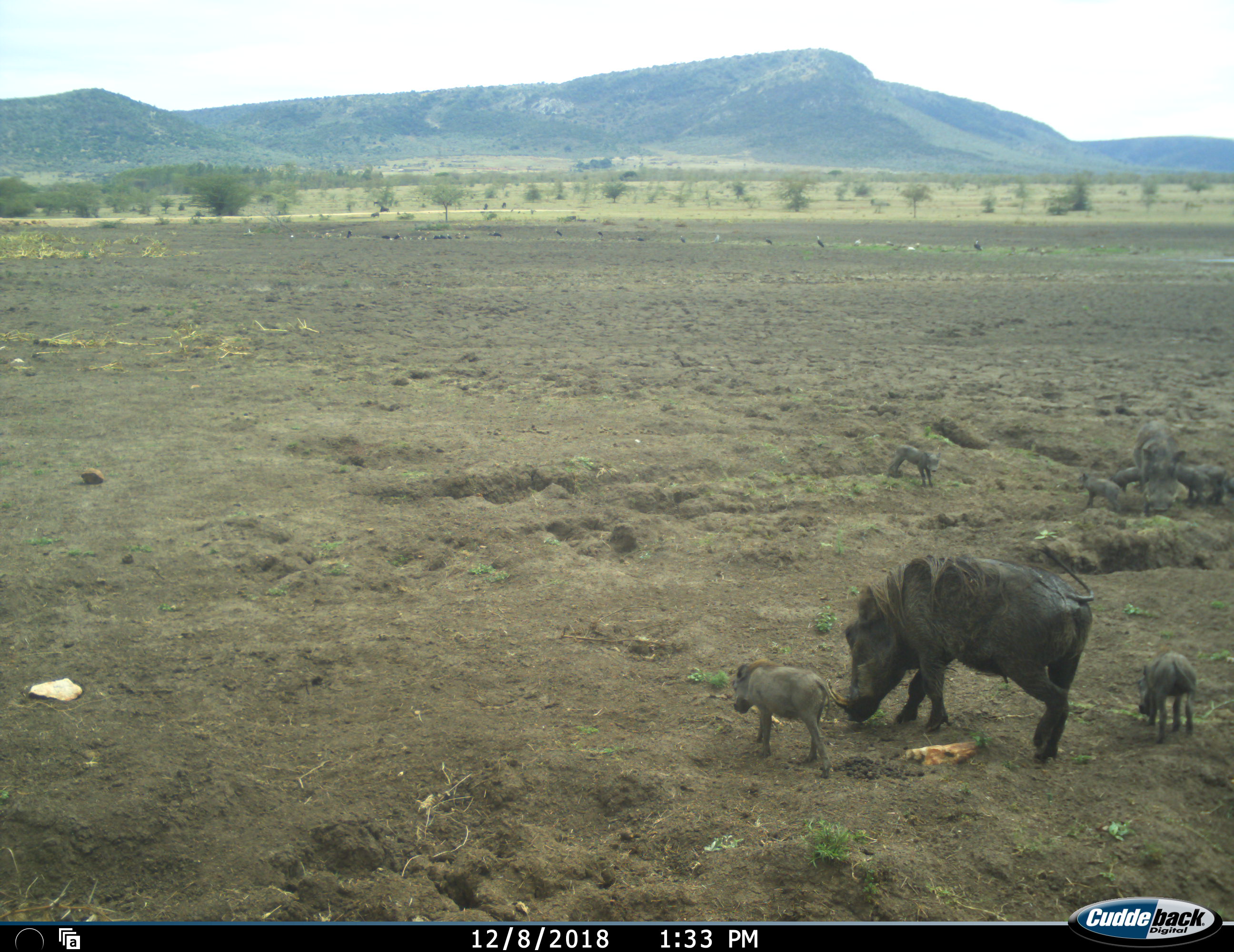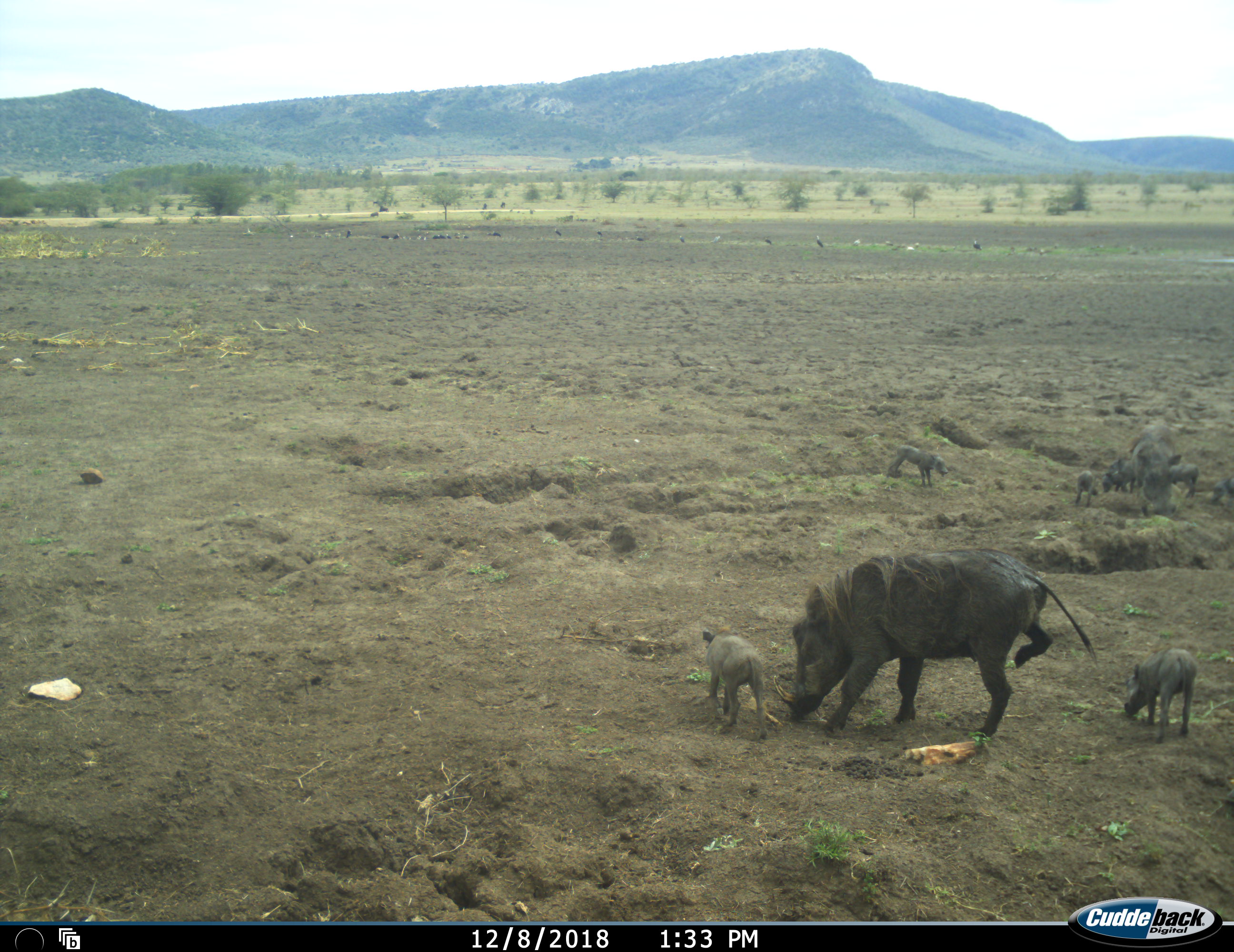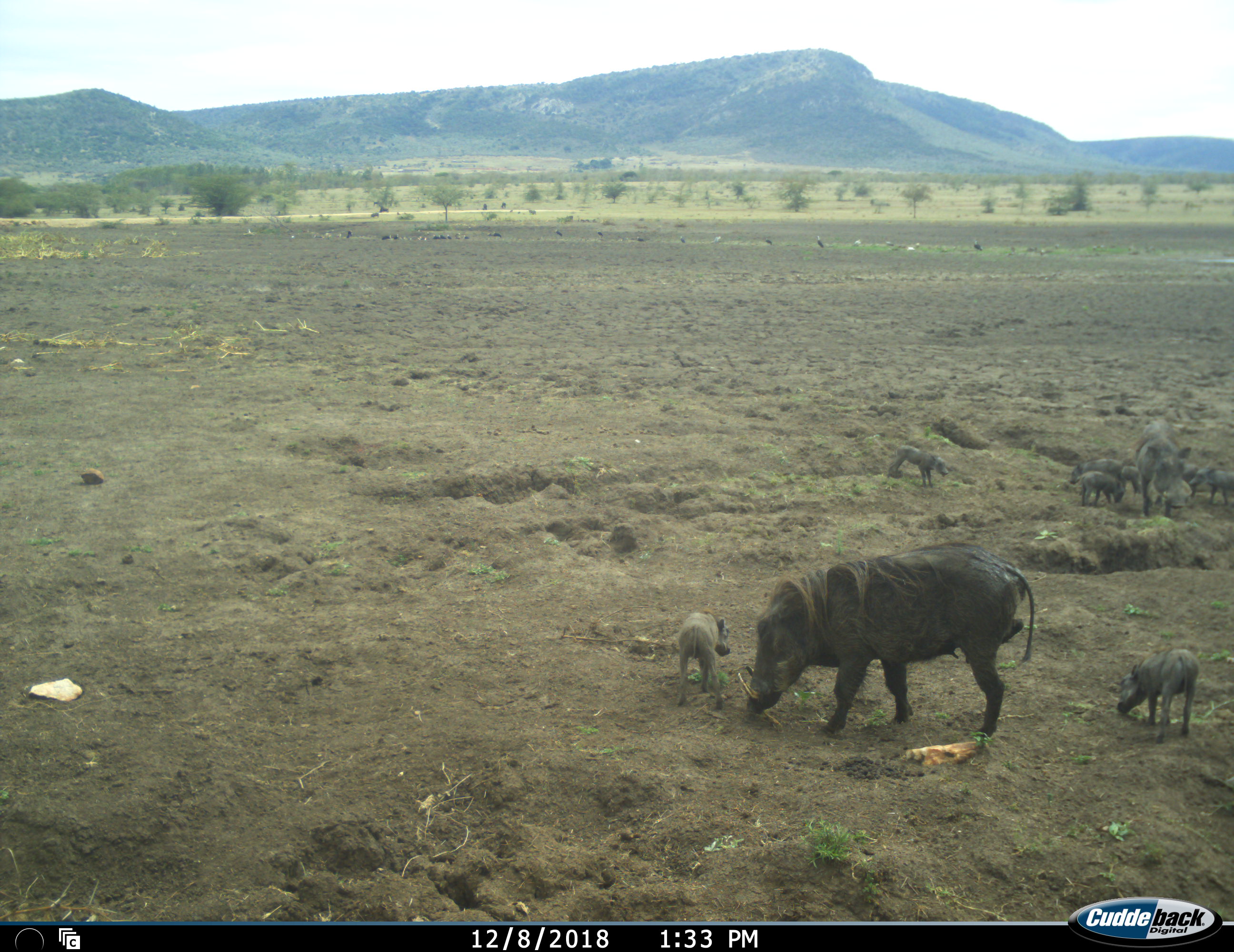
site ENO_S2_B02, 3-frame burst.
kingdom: Animalia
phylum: Chordata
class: Mammalia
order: Artiodactyla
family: Suidae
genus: Phacochoerus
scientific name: Phacochoerus africanus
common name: warthog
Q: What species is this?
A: Warthog (Phacochoerus africanus).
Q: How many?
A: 10.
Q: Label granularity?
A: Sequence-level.